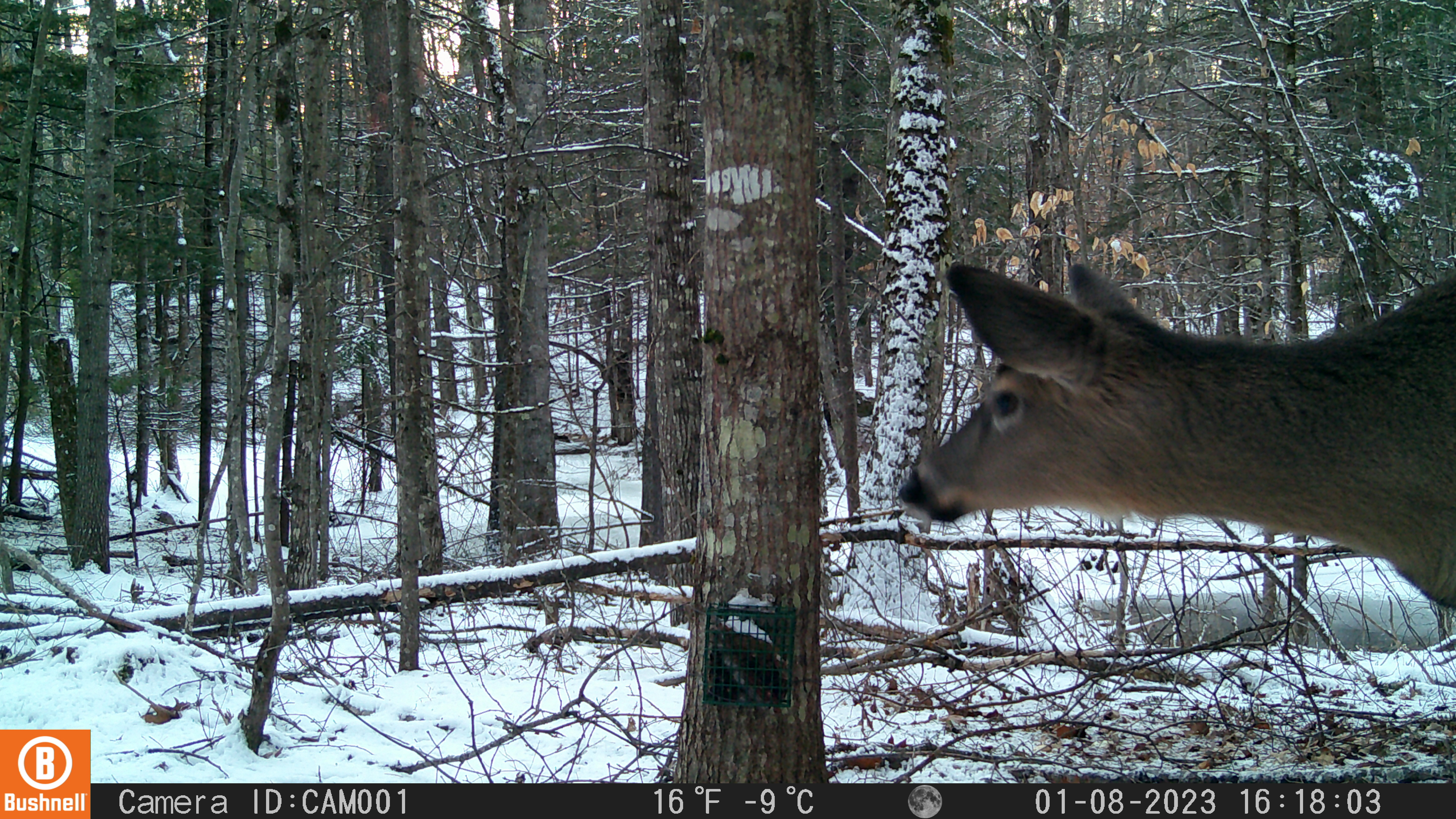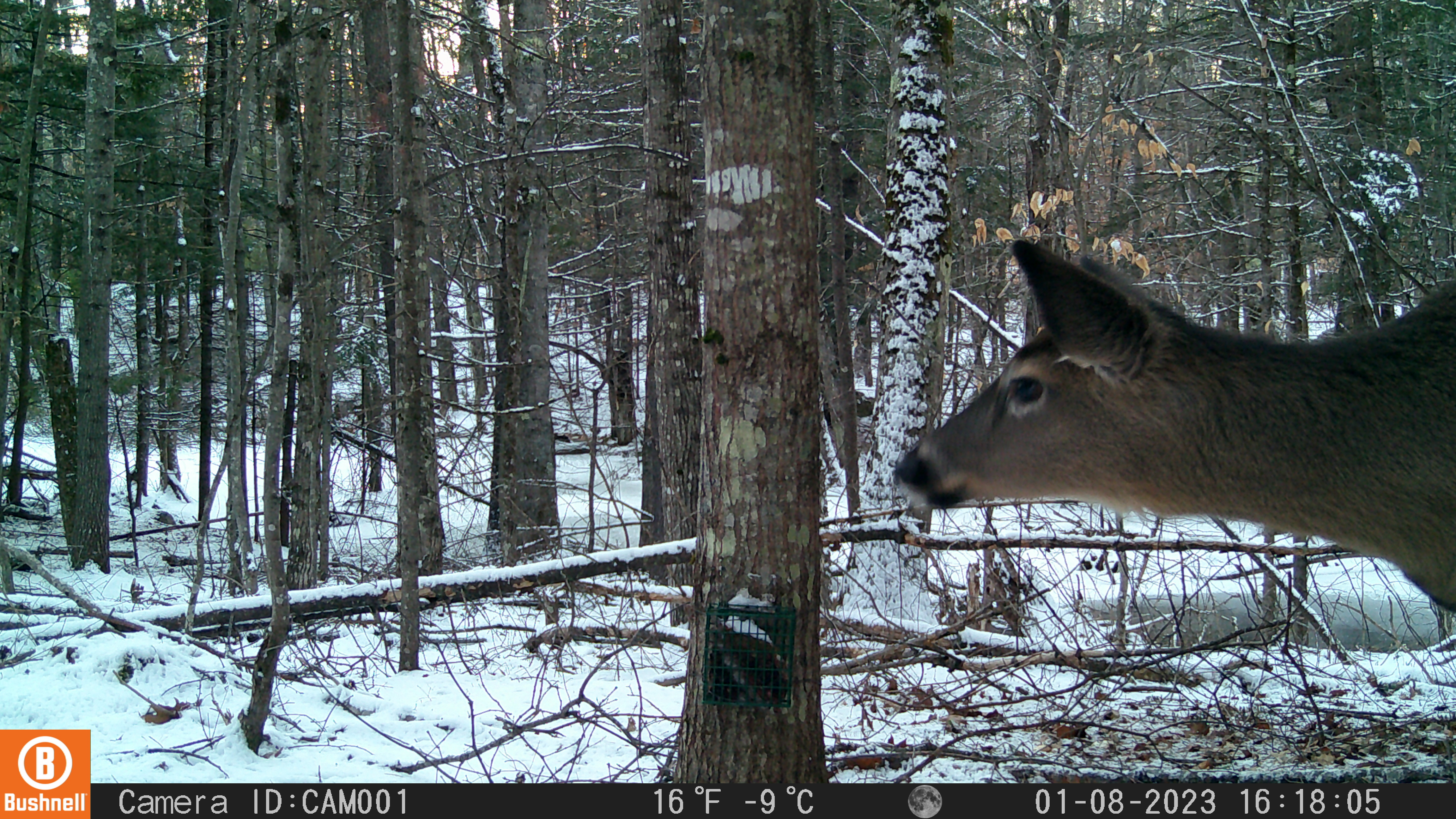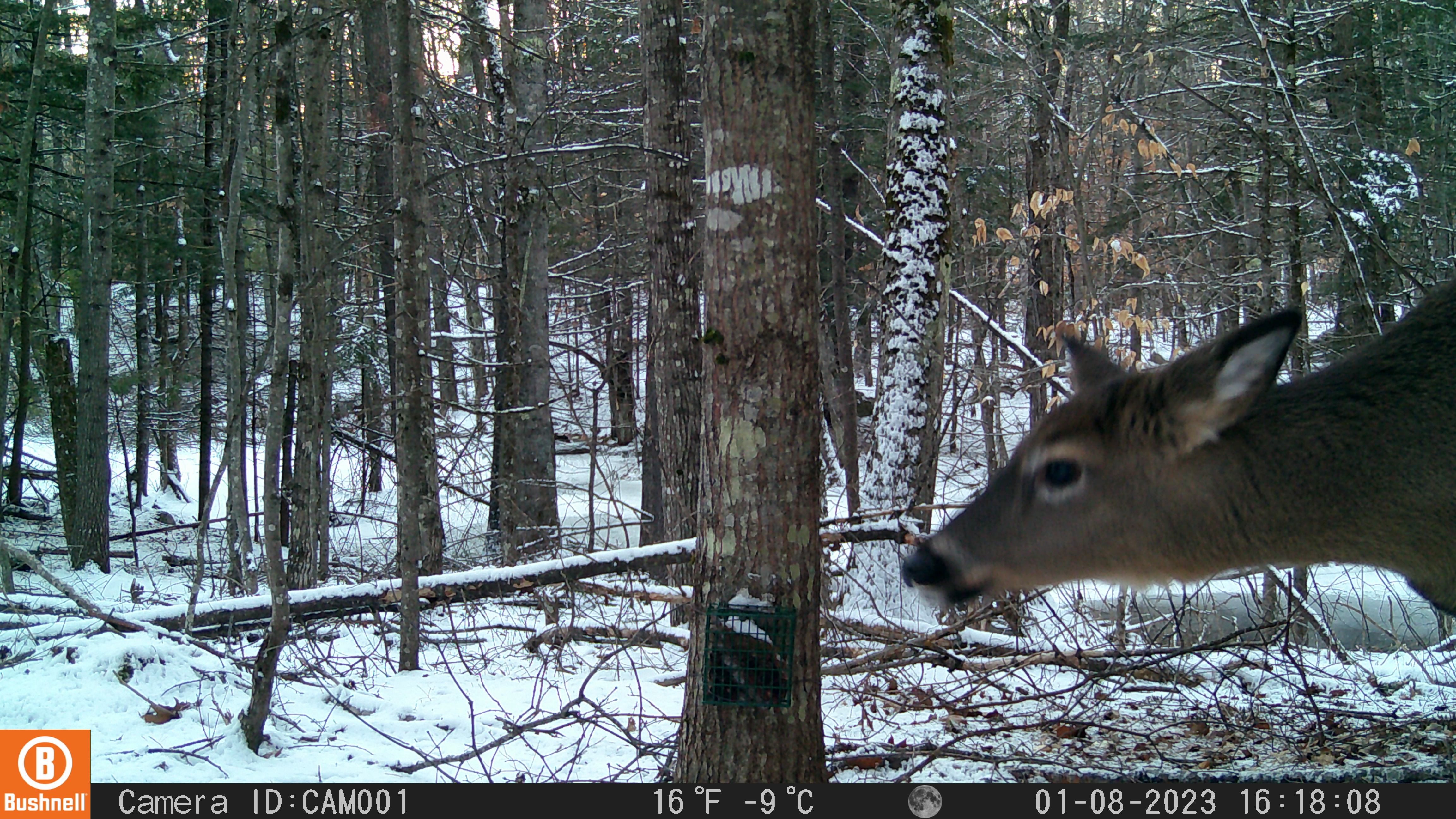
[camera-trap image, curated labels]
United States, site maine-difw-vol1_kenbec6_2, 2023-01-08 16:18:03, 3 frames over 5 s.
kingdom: Animalia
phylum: Chordata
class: Mammalia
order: Artiodactyla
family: Cervidae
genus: Odocoileus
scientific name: Odocoileus virginianus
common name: white-tailed deer